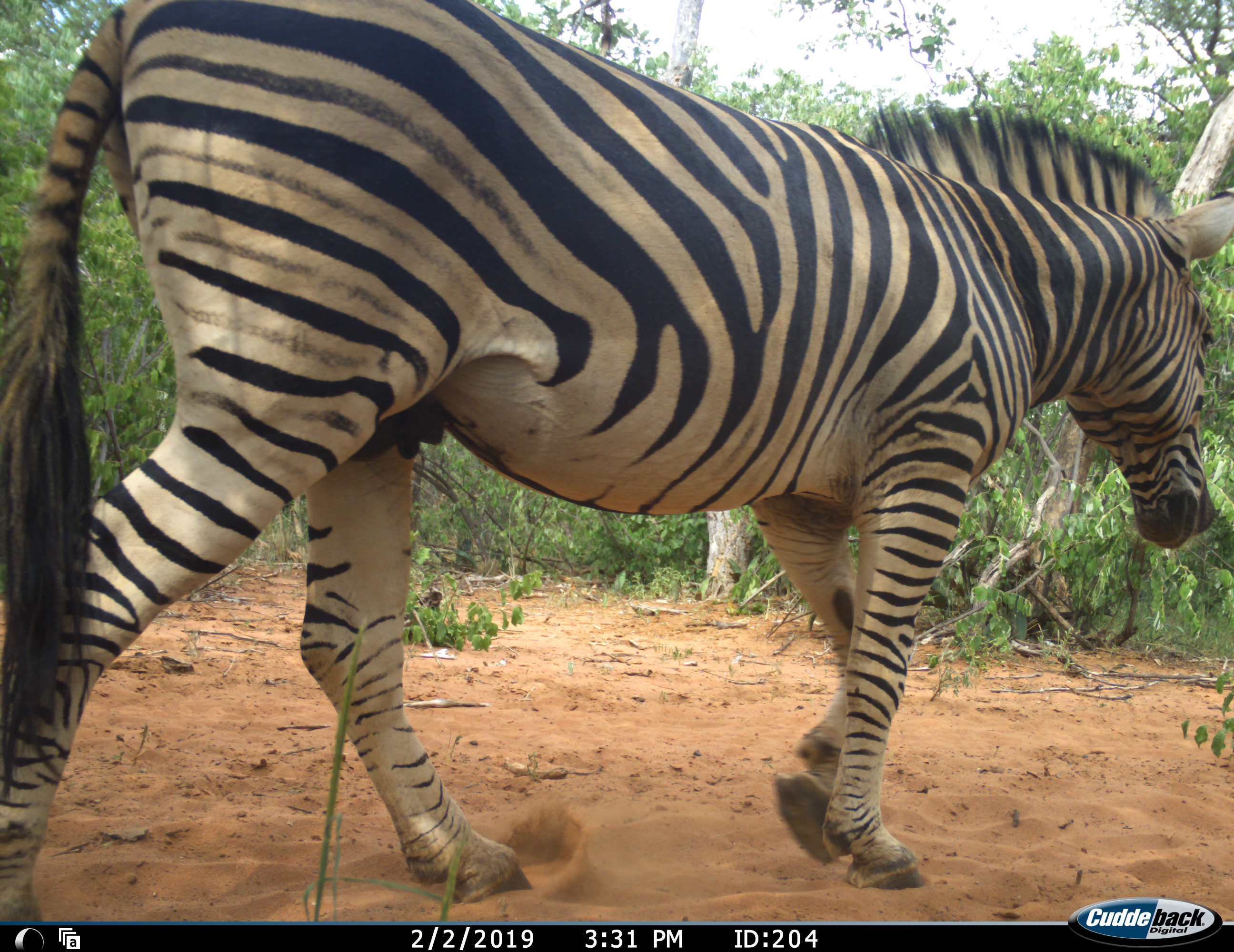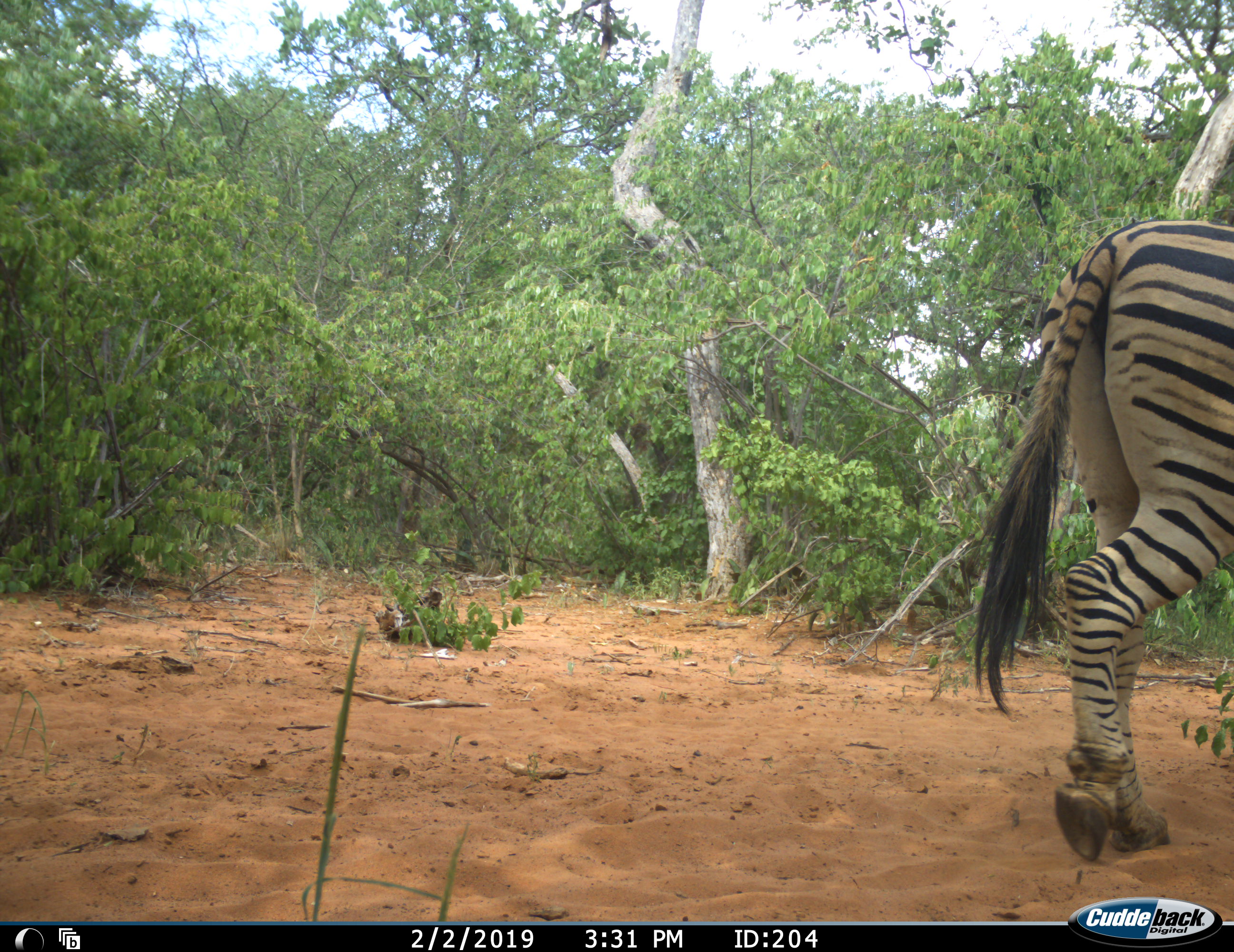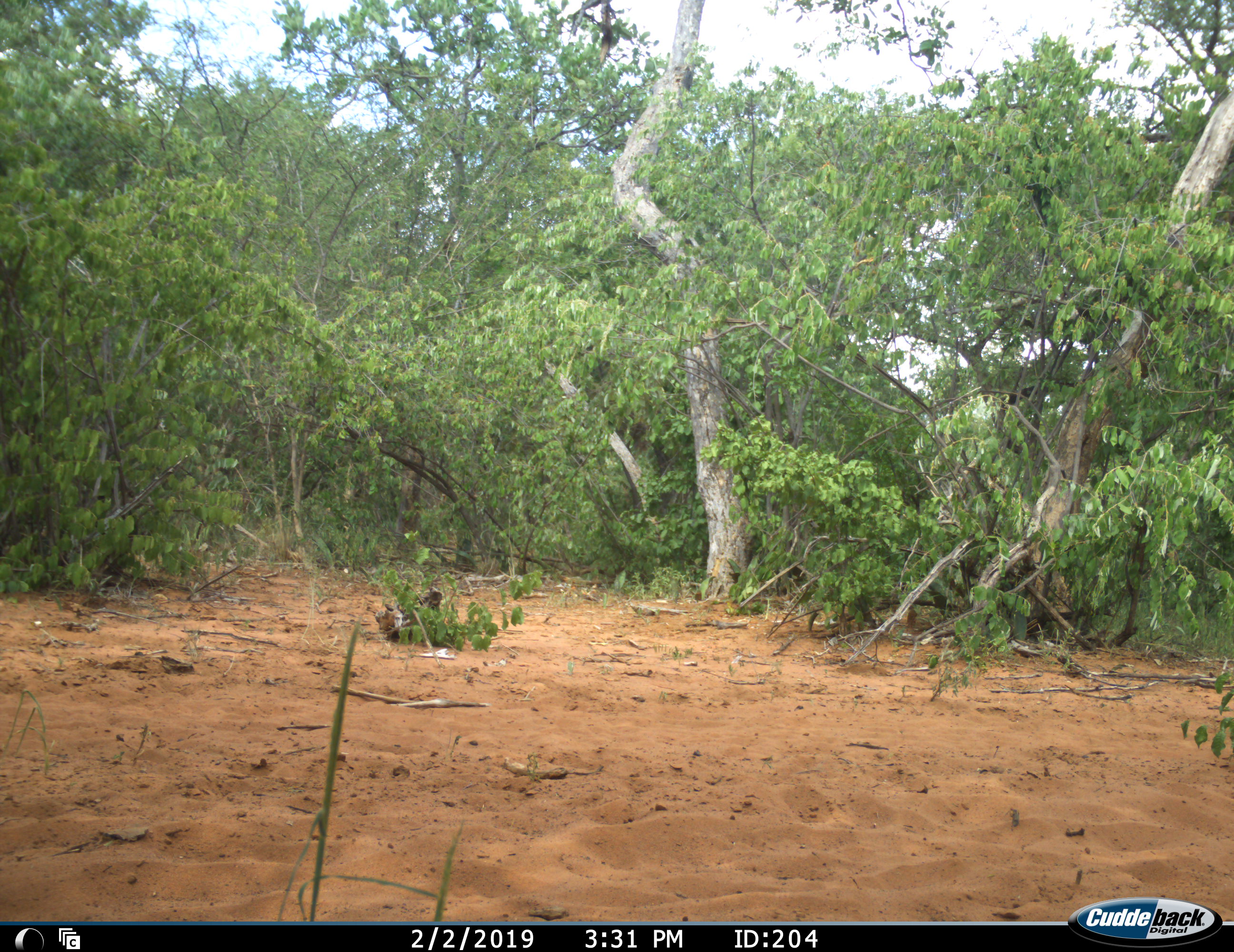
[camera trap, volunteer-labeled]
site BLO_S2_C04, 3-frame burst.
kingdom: Animalia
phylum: Chordata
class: Mammalia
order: Perissodactyla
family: Equidae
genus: Equus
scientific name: Equus quagga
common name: plains zebra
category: zebraplains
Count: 1.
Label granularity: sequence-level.